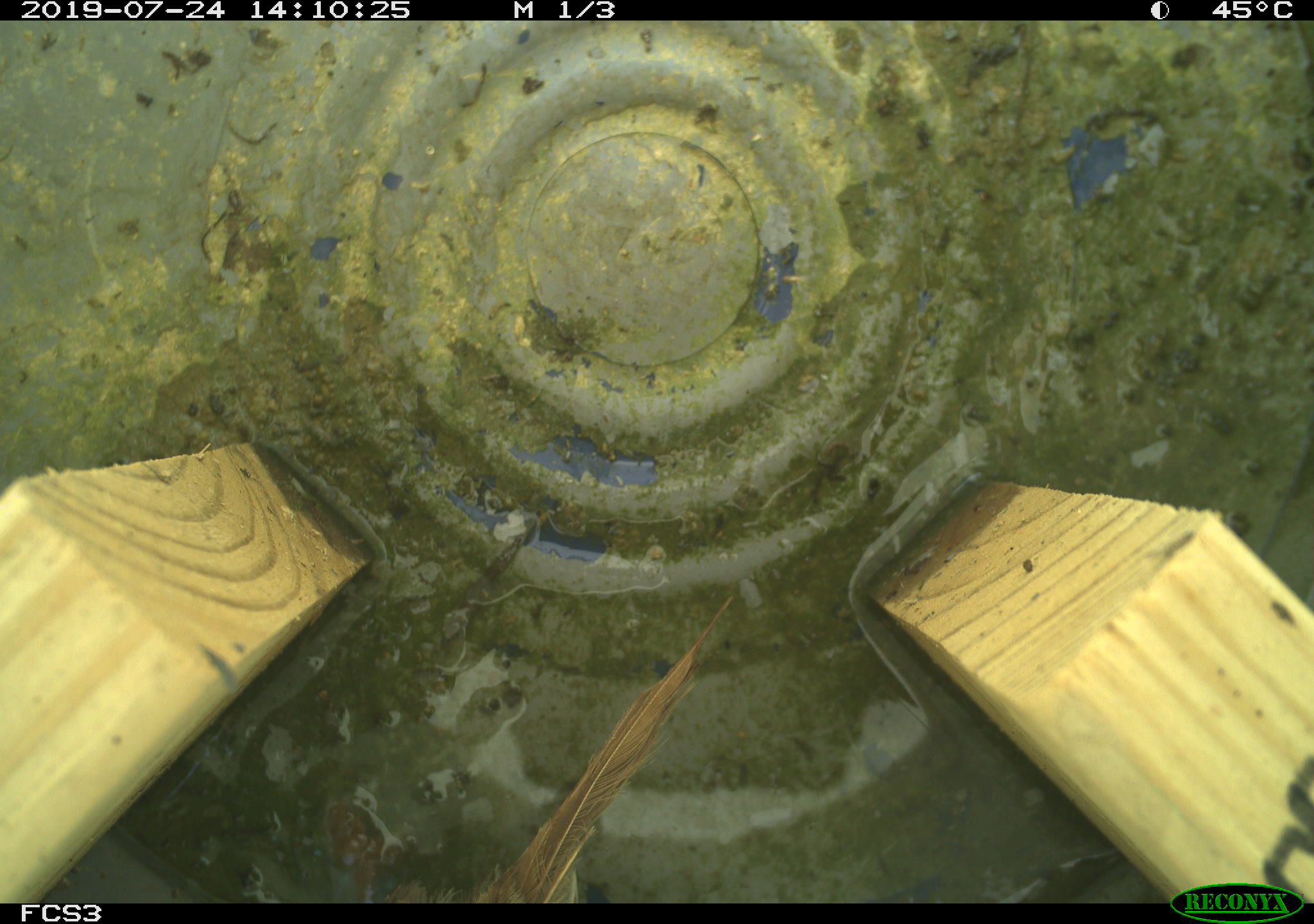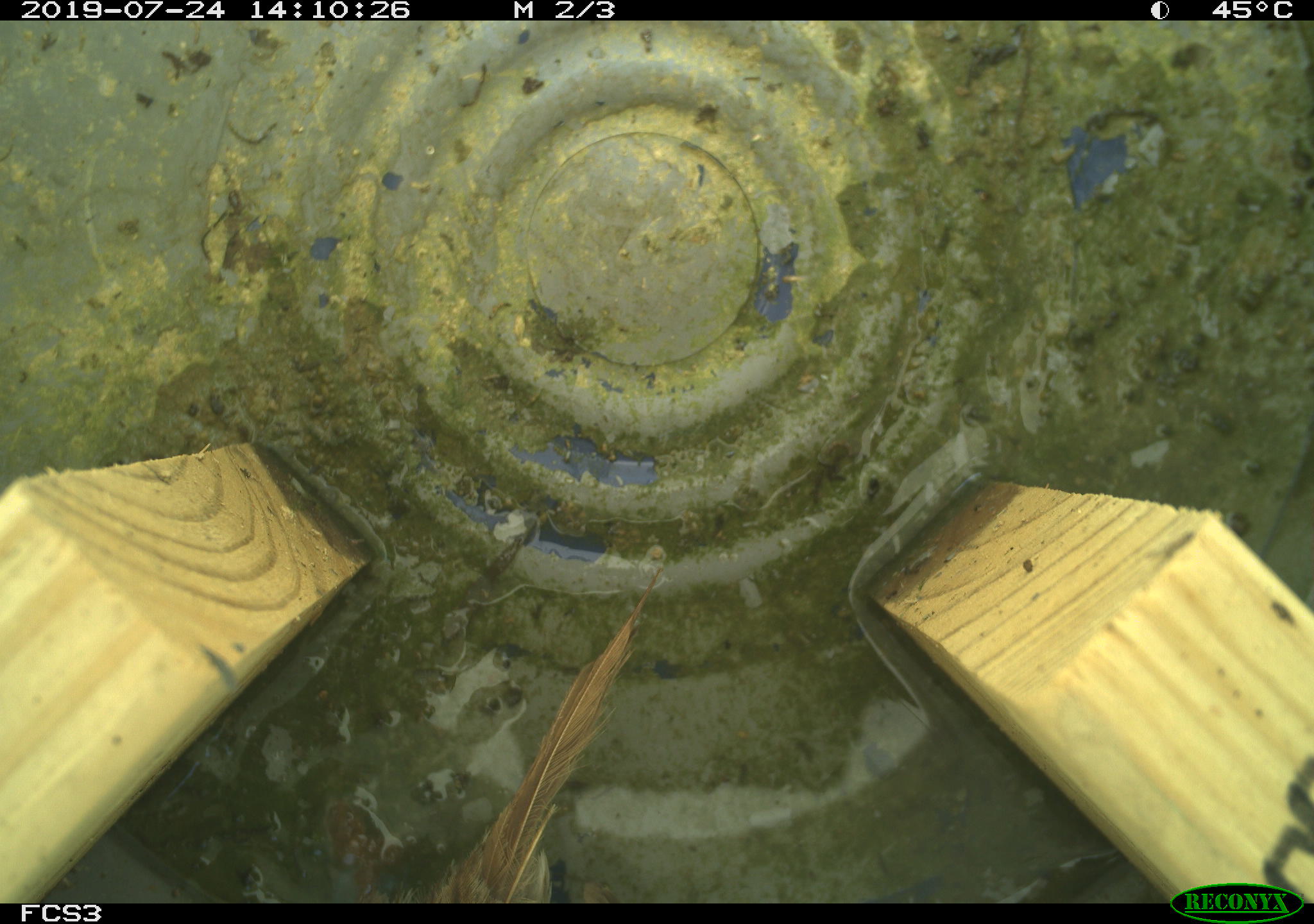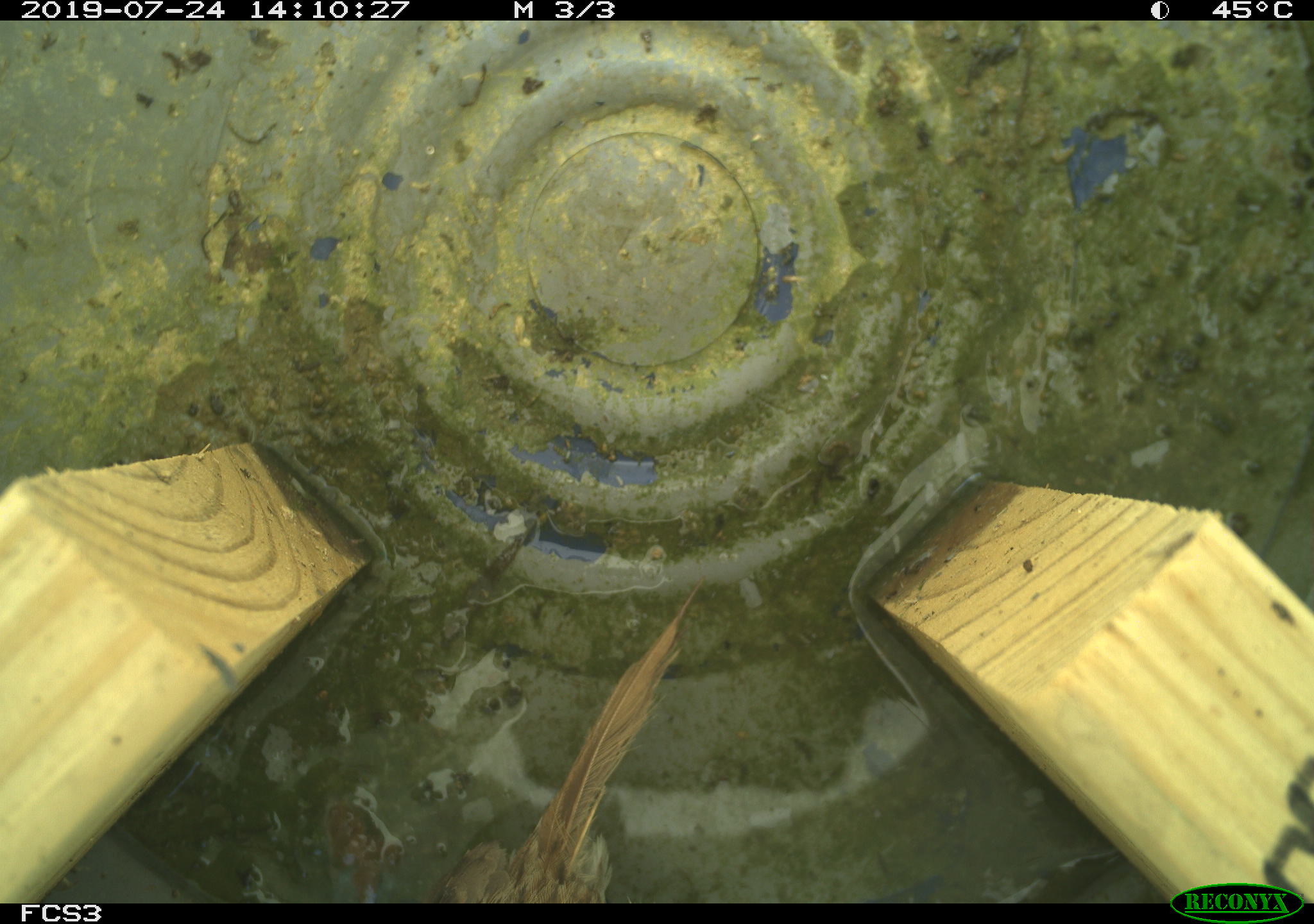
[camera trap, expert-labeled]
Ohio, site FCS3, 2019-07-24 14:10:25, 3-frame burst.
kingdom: Animalia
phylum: Chordata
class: Aves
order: Passeriformes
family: Passerellidae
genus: Melospiza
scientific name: Melospiza melodia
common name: song sparrow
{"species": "song sparrow (Melospiza melodia)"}